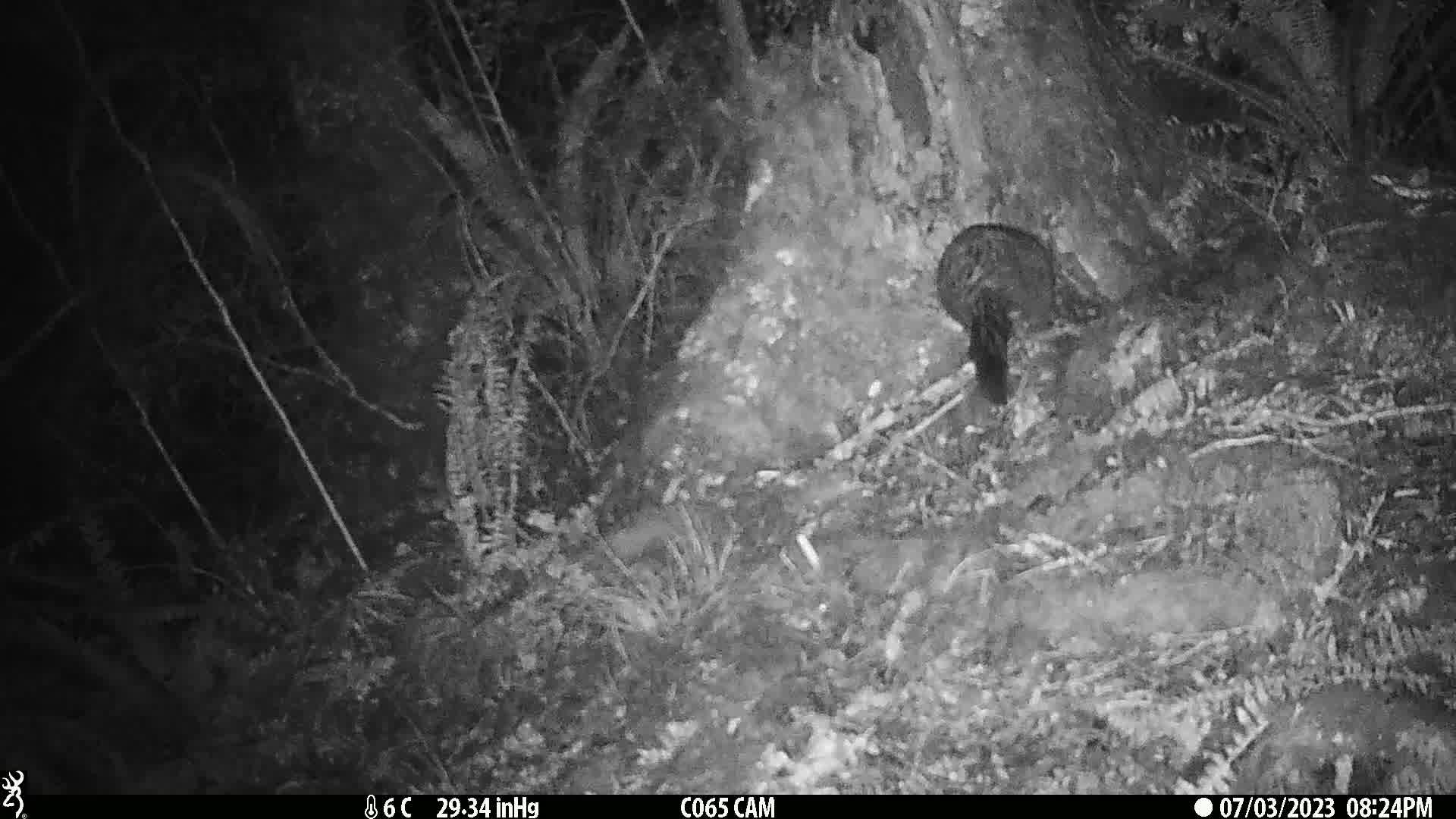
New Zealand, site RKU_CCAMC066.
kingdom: Animalia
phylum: Chordata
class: Mammalia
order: Diprotodontia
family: Phalangeridae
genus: Trichosurus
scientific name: Trichosurus vulpecula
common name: common brushtail possum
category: possum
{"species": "possum (common brushtail possum) (Trichosurus vulpecula)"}